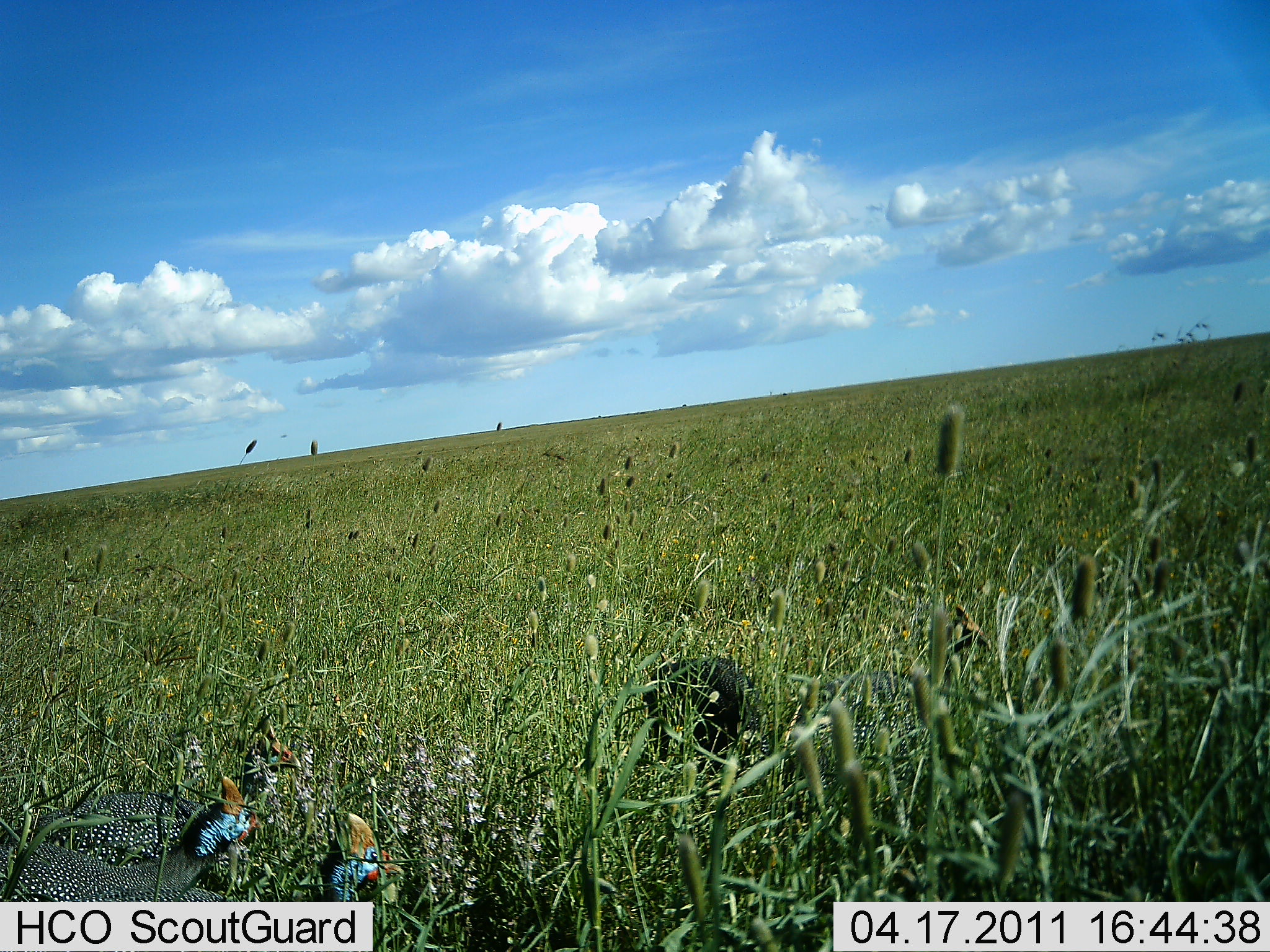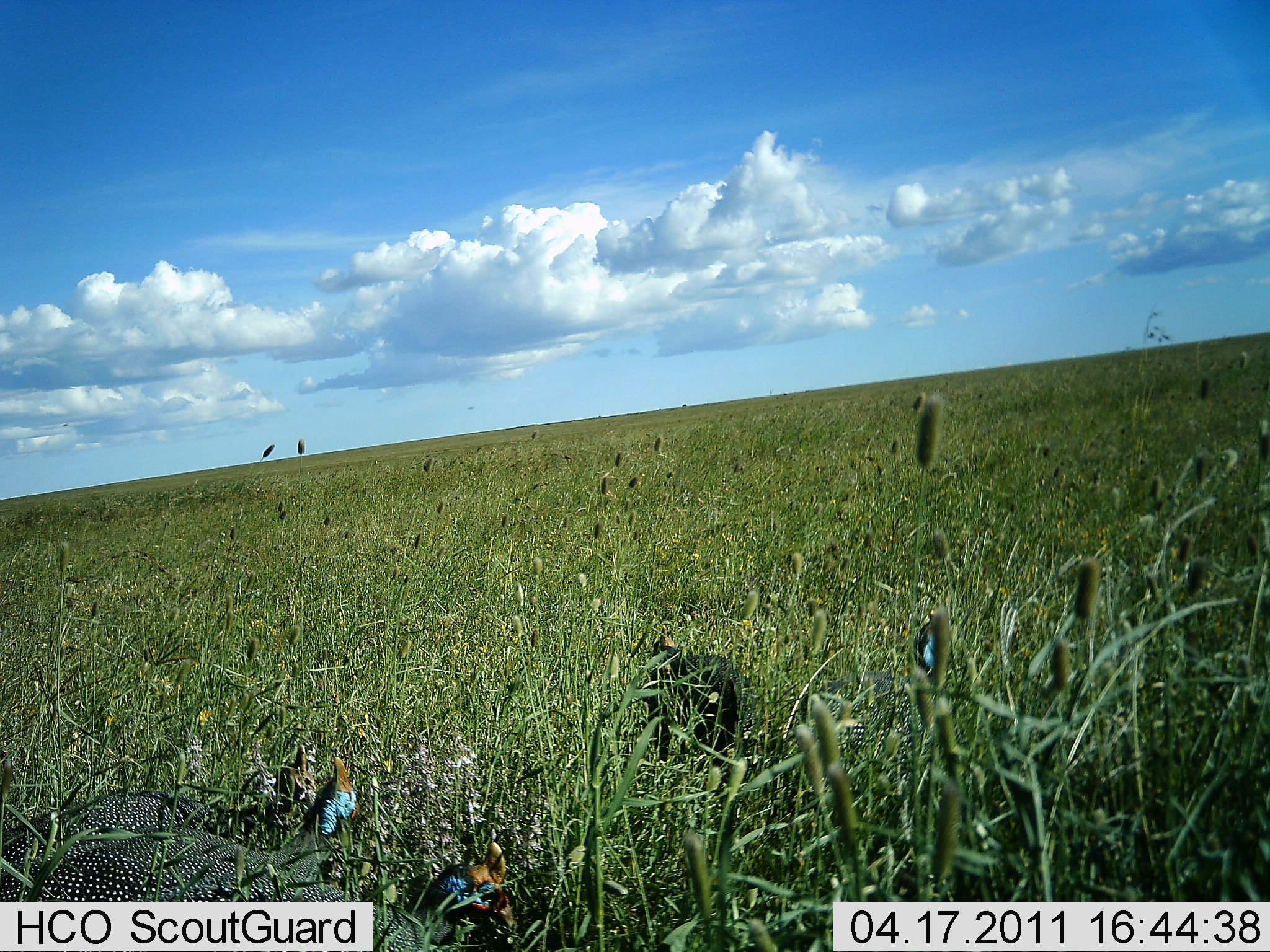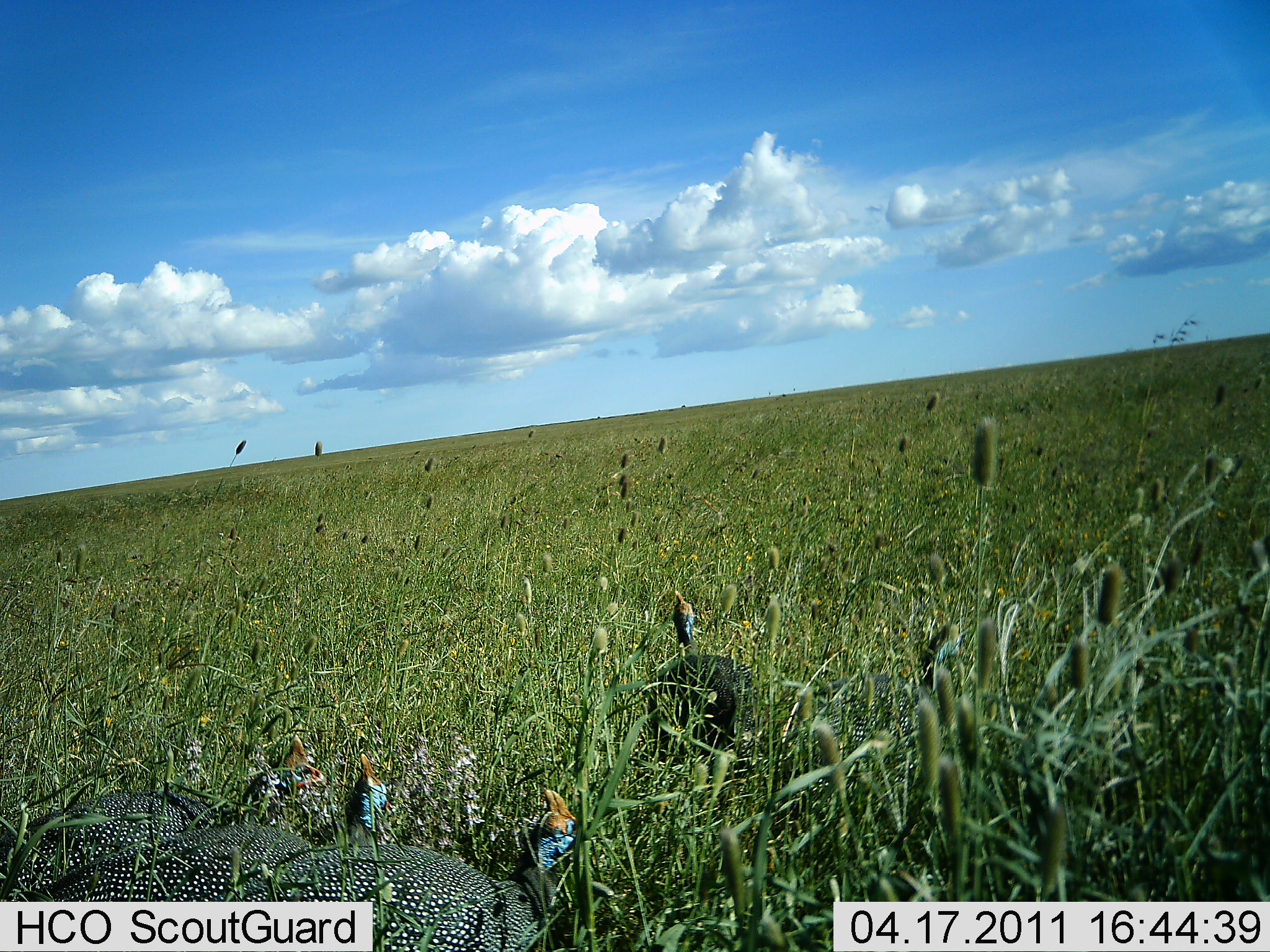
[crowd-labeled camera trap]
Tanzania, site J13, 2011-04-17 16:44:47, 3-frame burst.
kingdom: Animalia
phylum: Chordata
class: Aves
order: Galliformes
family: Numididae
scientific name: Numididae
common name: guinea fowl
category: guineafowl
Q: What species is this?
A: Guineafowl (guinea fowl) (Numididae).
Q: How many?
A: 5.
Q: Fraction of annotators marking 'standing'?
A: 25%.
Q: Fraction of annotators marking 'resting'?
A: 8%.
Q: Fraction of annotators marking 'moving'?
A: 67%.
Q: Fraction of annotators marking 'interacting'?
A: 0%.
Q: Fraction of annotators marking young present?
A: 0%.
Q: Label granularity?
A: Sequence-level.